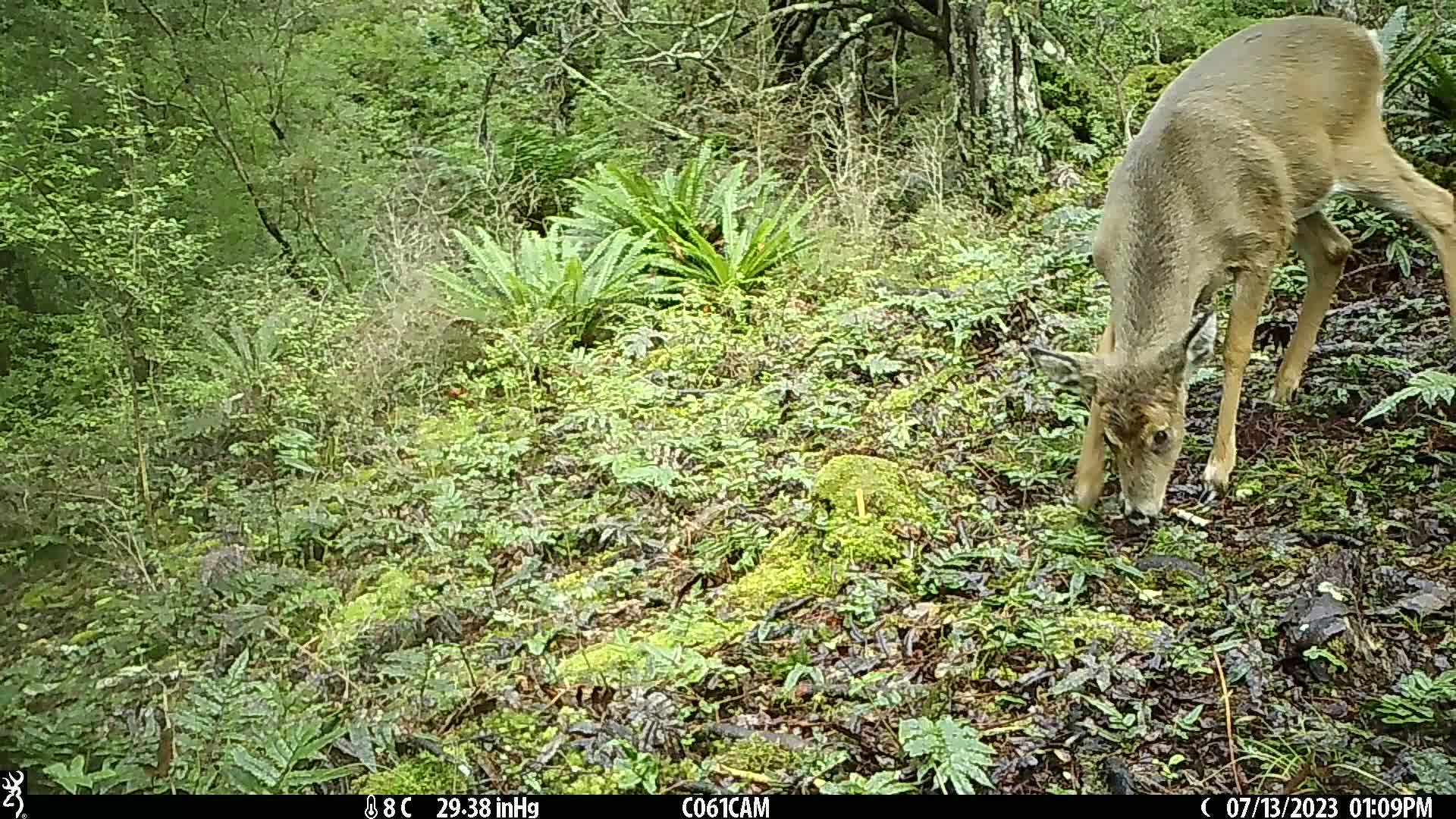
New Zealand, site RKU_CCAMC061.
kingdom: Animalia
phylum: Chordata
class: Mammalia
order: Artiodactyla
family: Cervidae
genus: Odocoileus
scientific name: Odocoileus virginianus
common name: white-tailed deer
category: white tailed deer